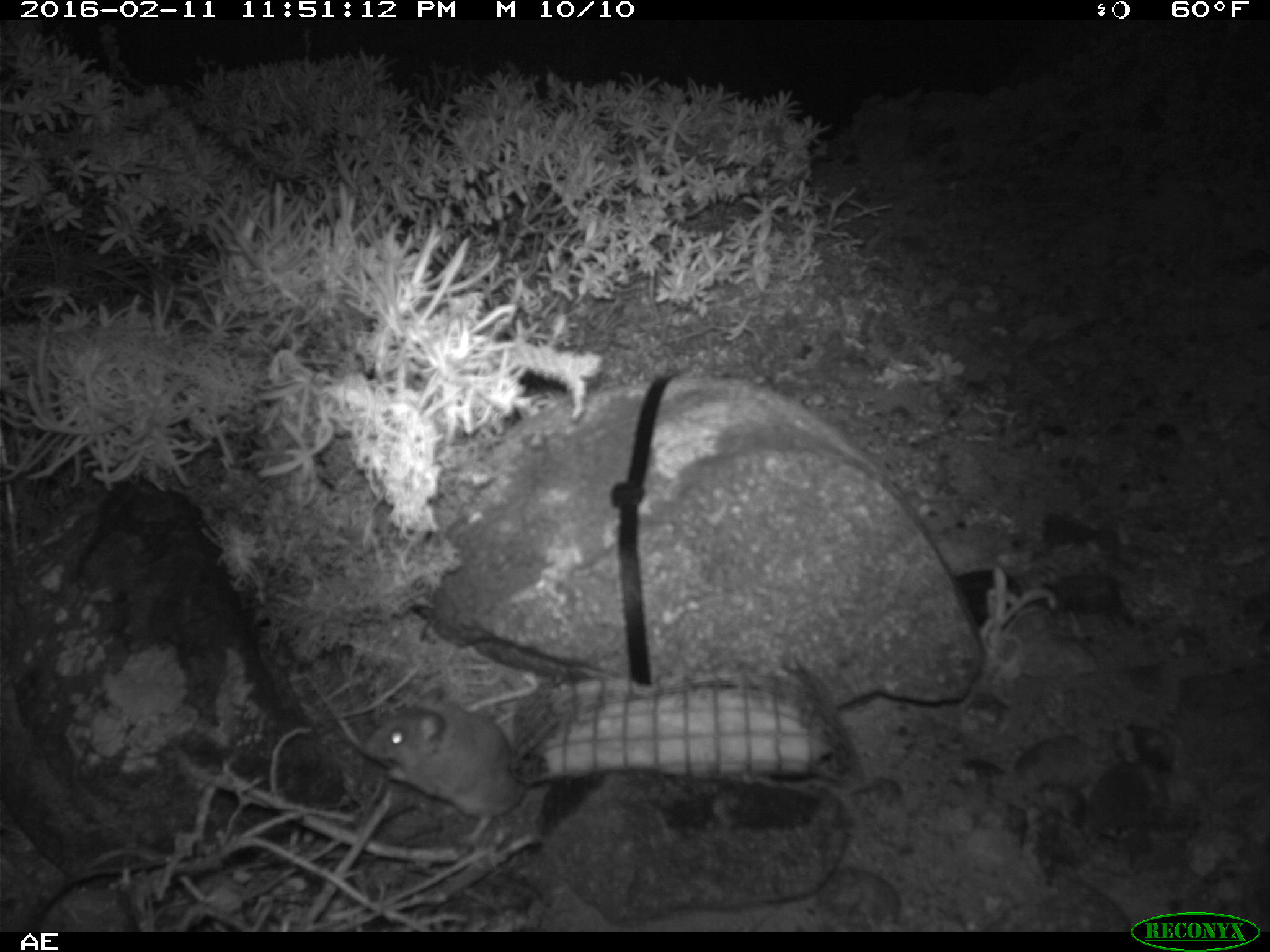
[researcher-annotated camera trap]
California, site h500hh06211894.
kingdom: Animalia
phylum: Chordata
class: Mammalia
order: Rodentia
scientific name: Rodentia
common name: rodent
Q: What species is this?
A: Rodent (Rodentia).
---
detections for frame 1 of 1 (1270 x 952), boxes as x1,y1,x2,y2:
rodent: 360,687,531,844